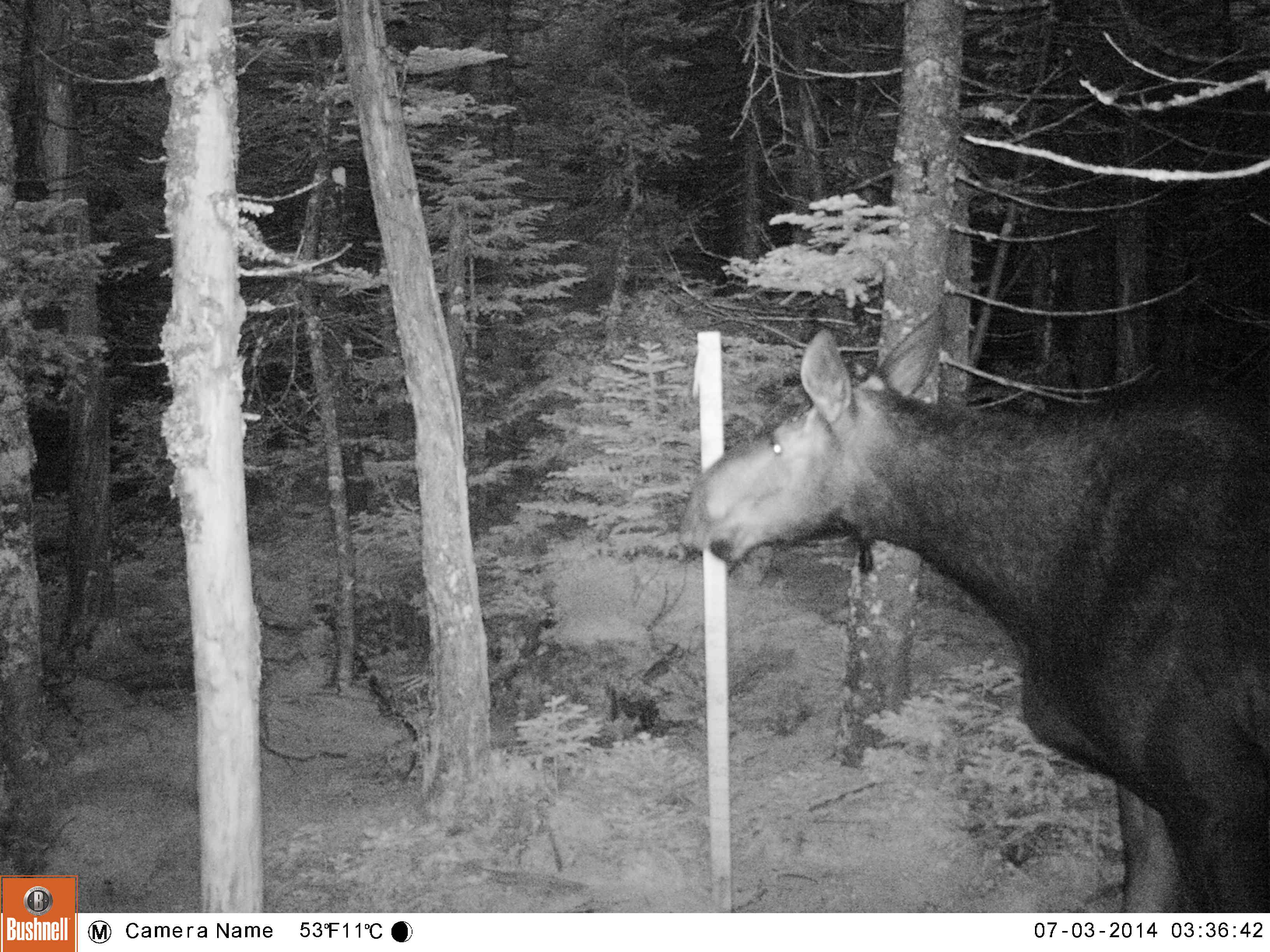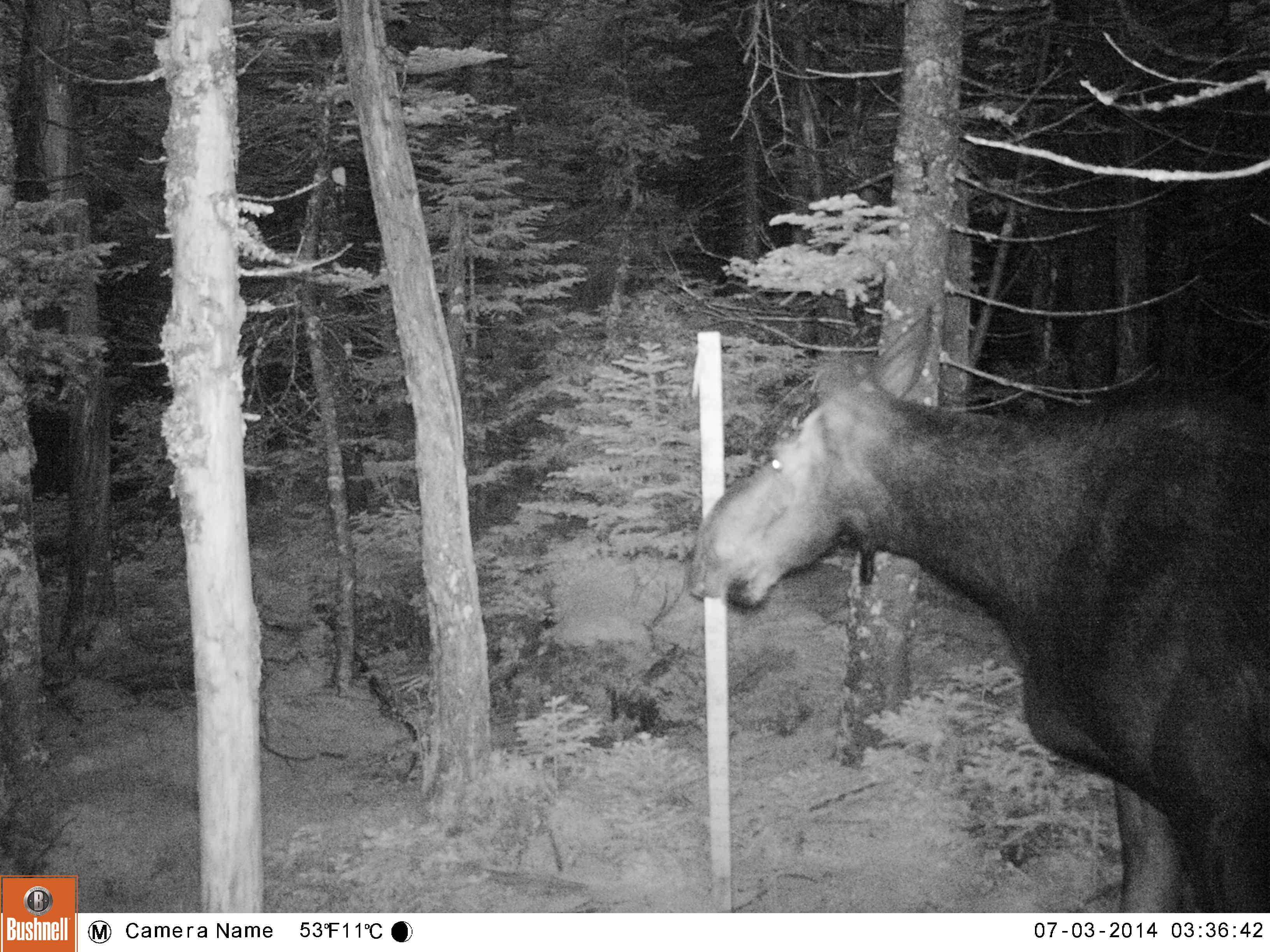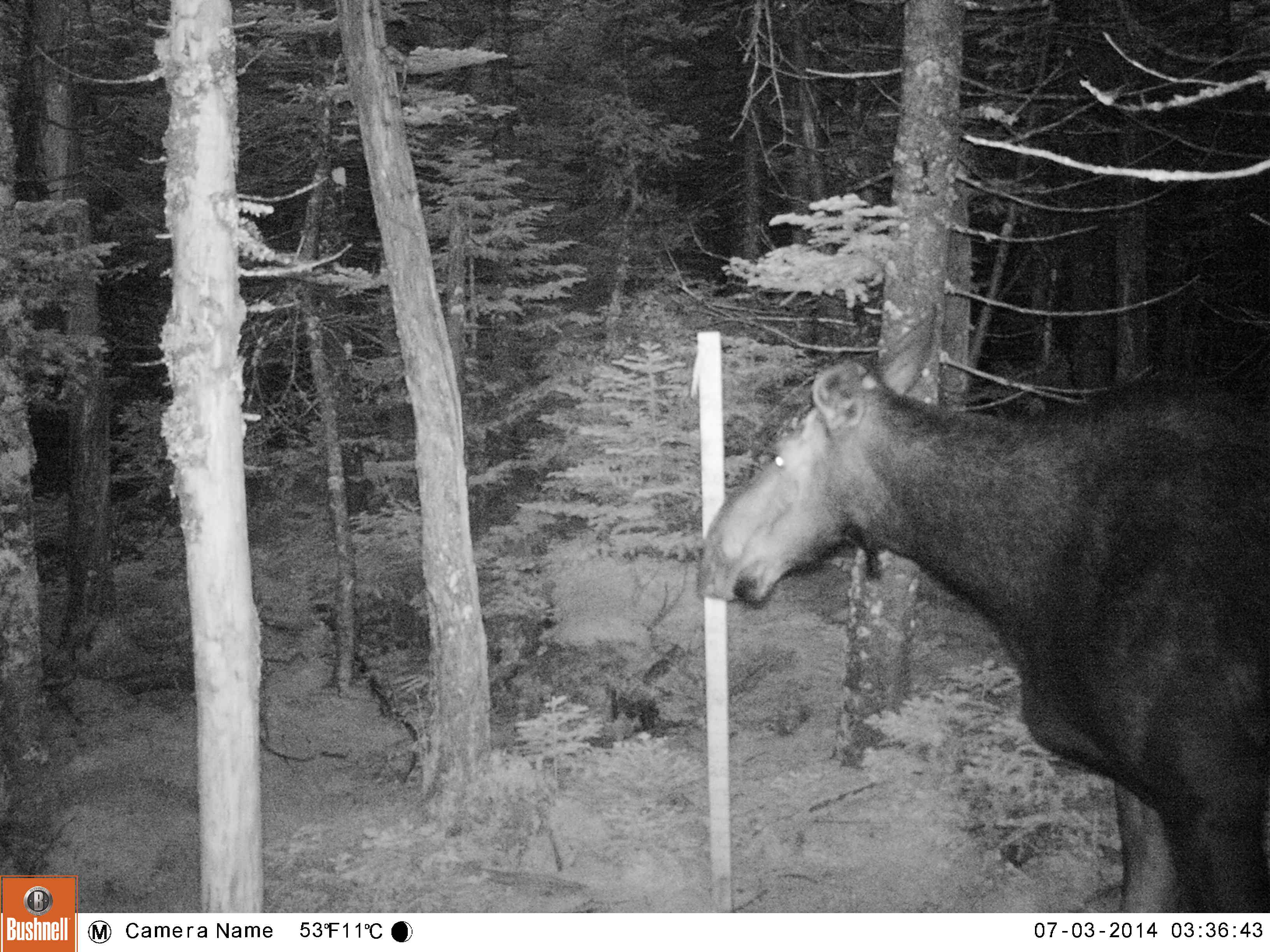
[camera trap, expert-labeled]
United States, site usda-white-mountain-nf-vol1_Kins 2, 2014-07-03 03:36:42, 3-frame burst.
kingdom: Animalia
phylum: Chordata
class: Mammalia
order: Artiodactyla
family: Cervidae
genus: Alces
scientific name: Alces alces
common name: moose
Moose (Alces alces).